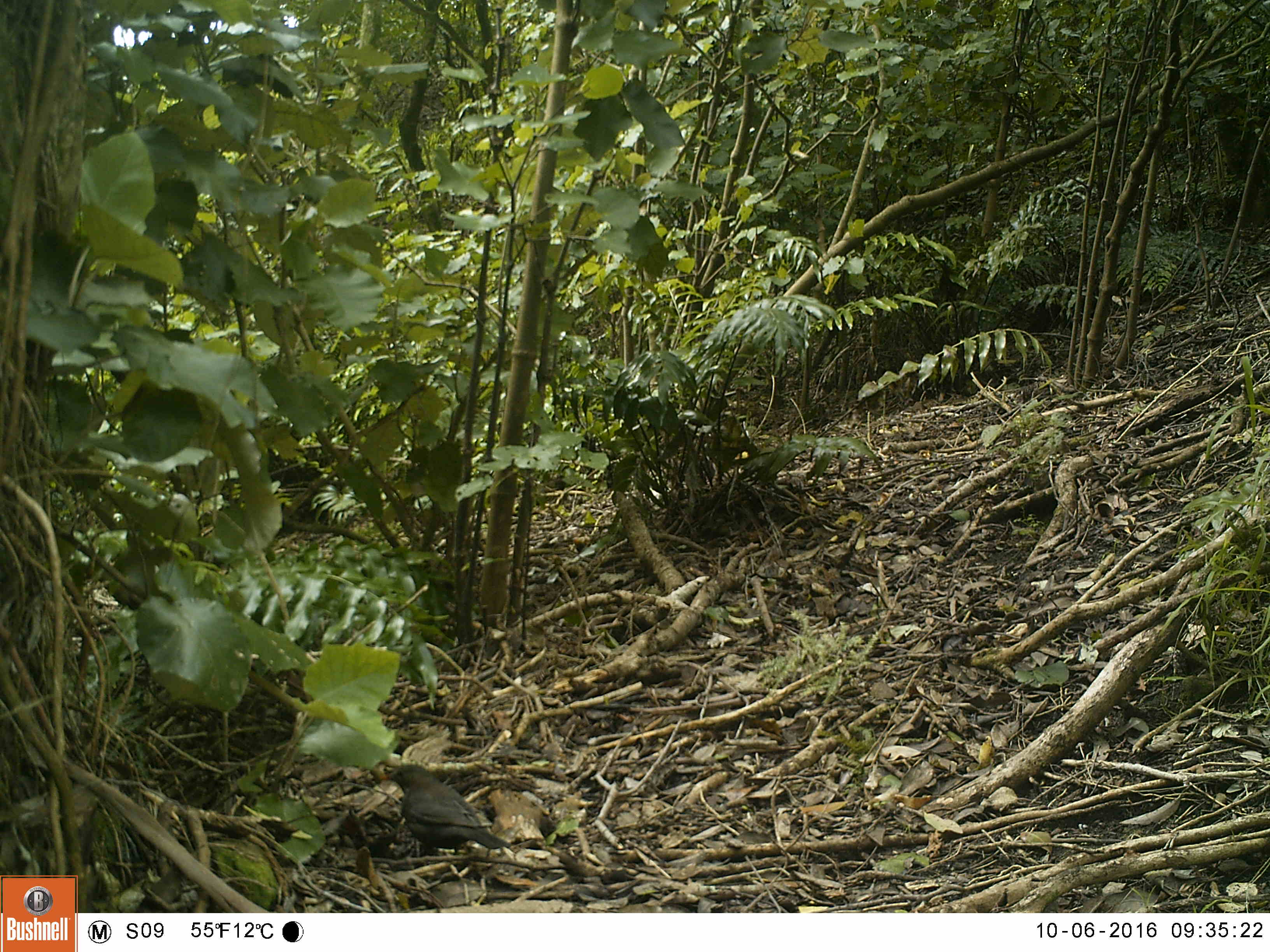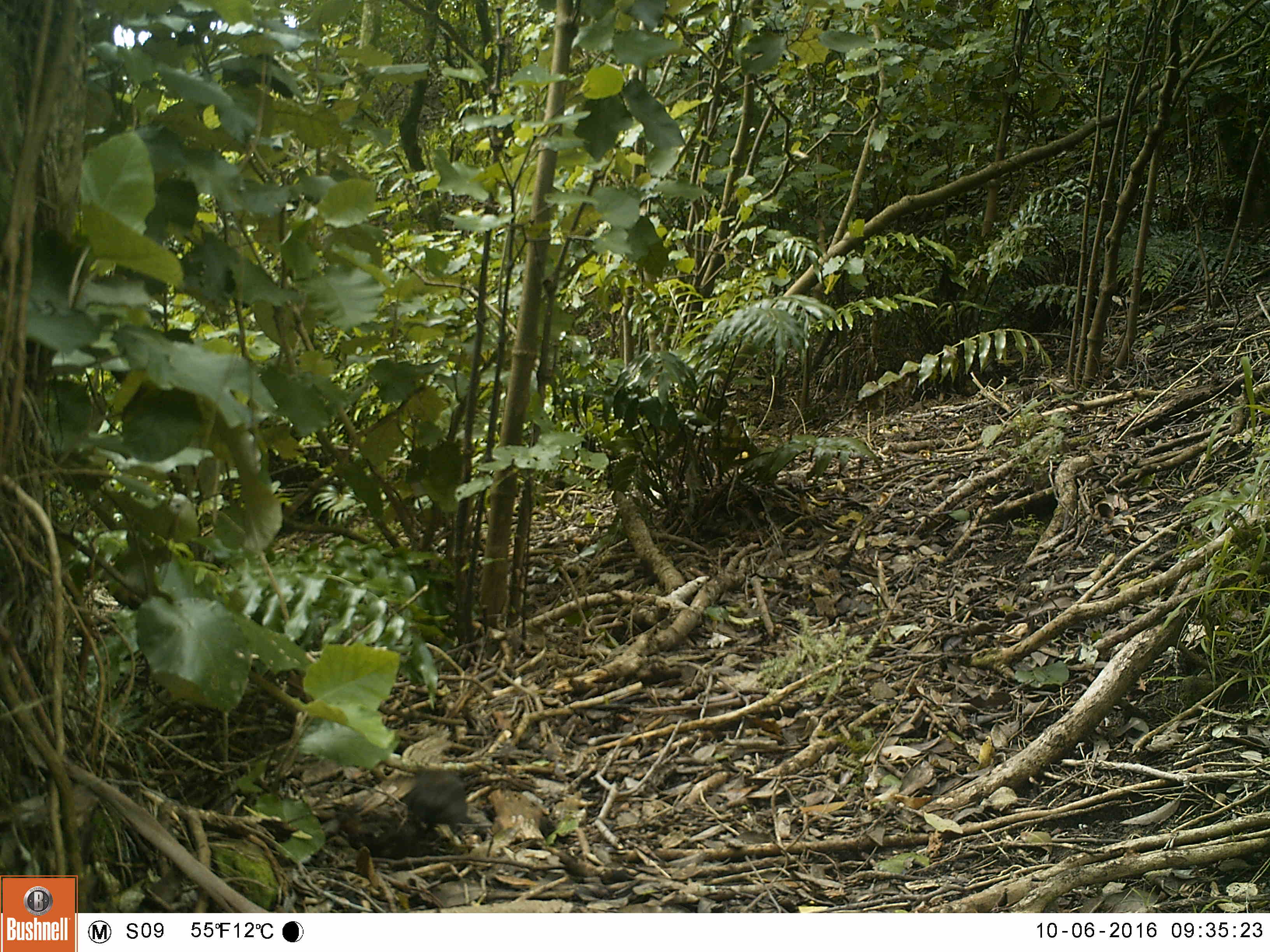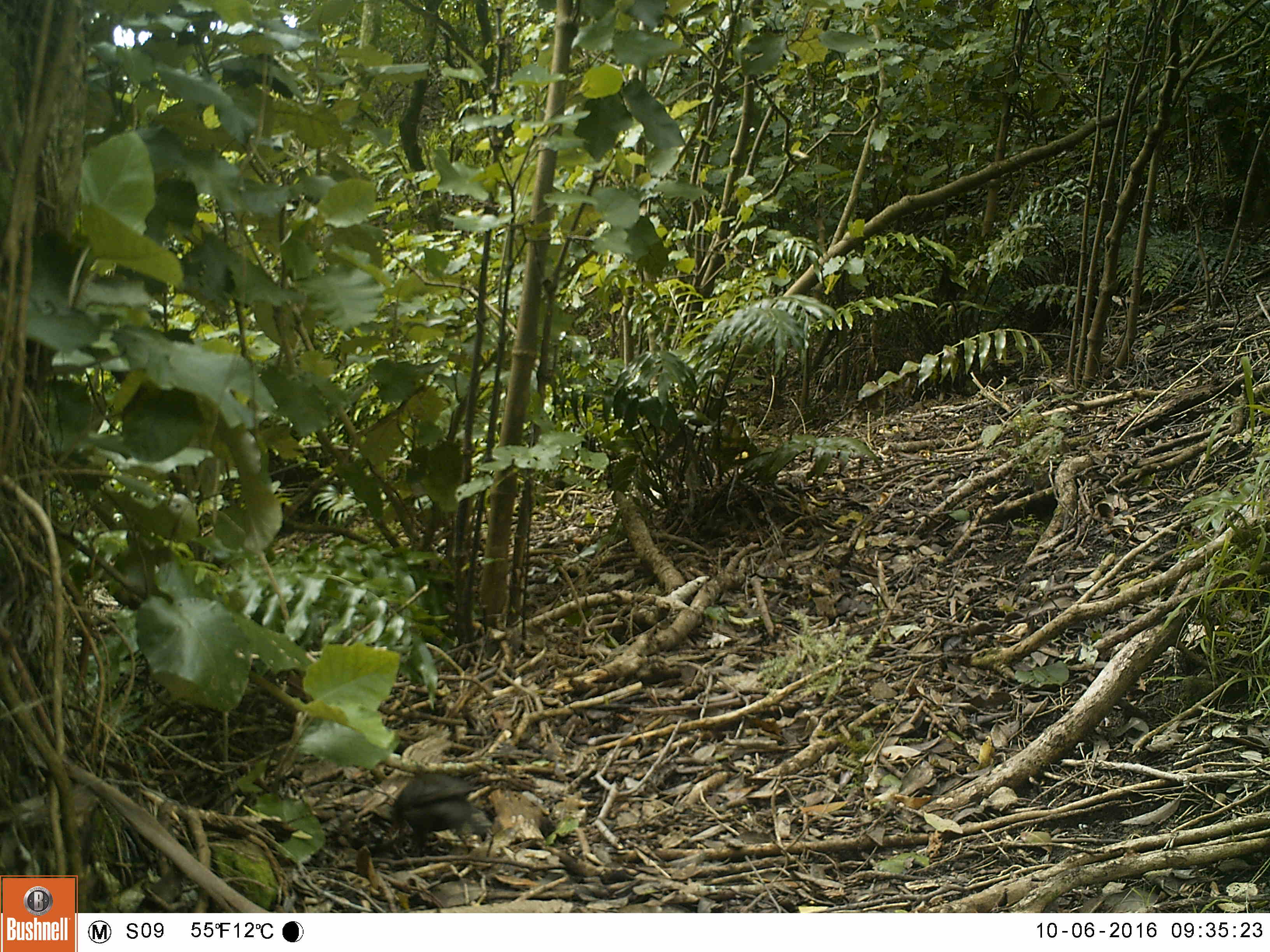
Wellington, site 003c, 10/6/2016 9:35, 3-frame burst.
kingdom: Animalia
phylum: Chordata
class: Aves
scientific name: Aves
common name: bird